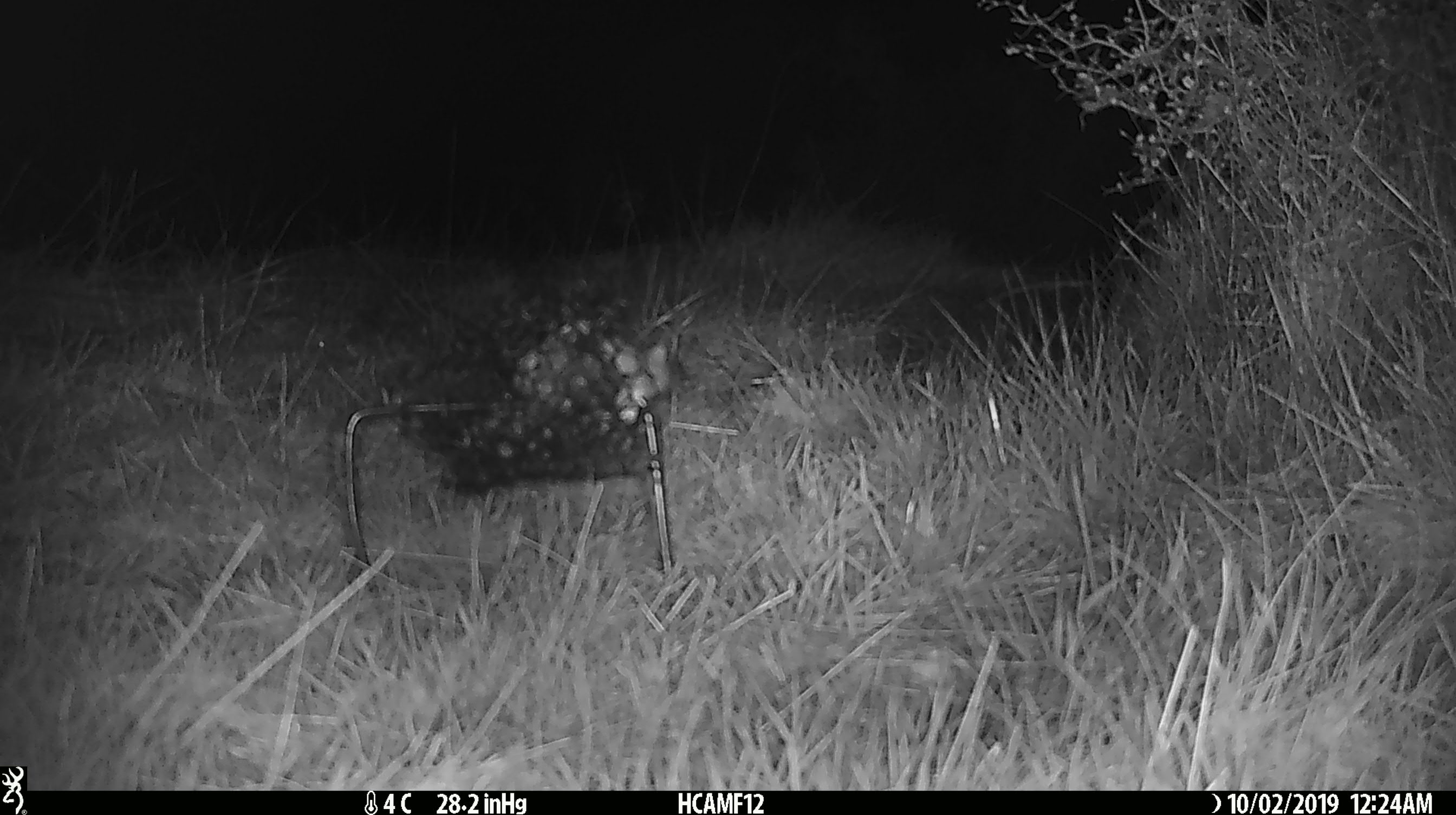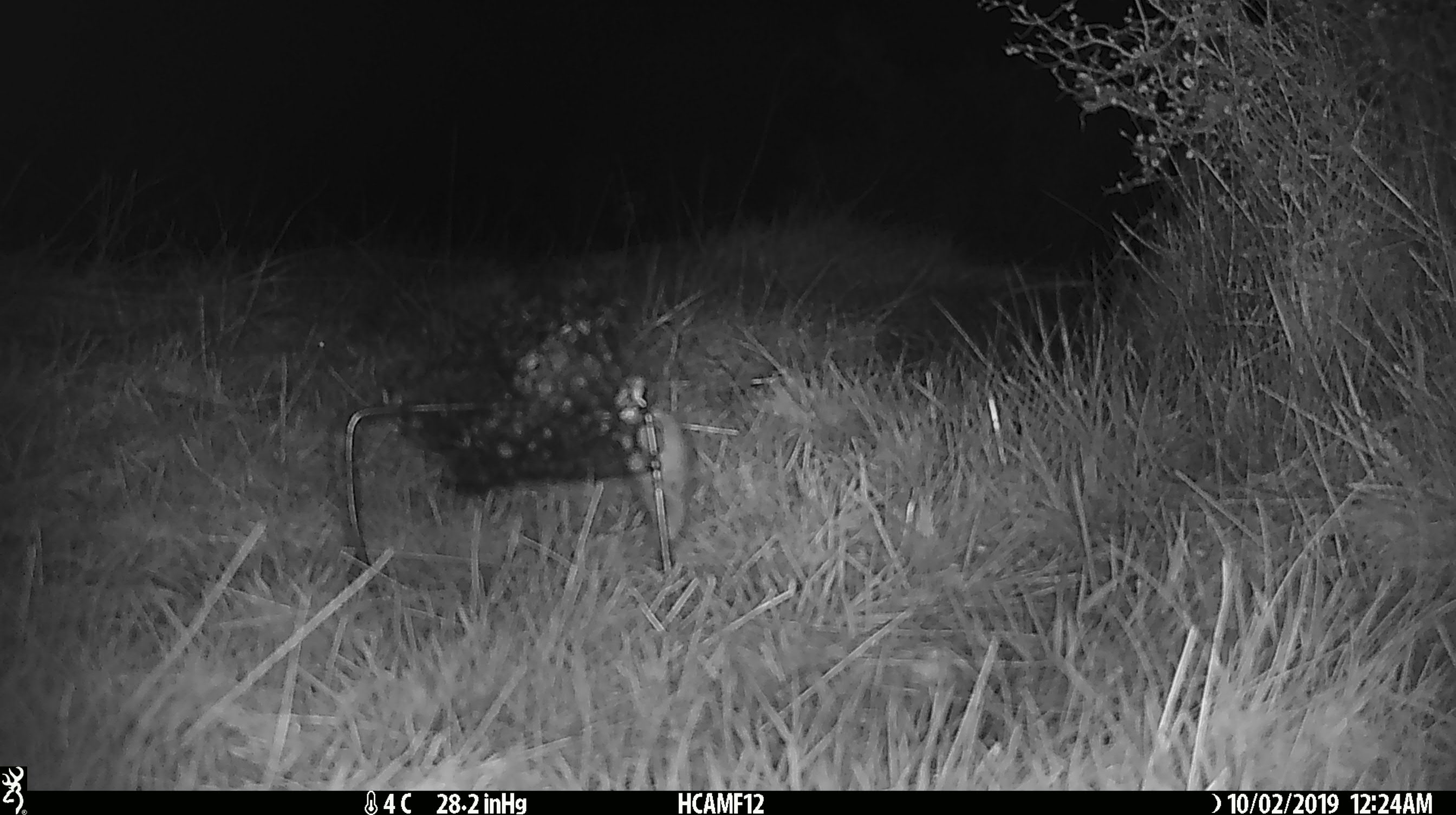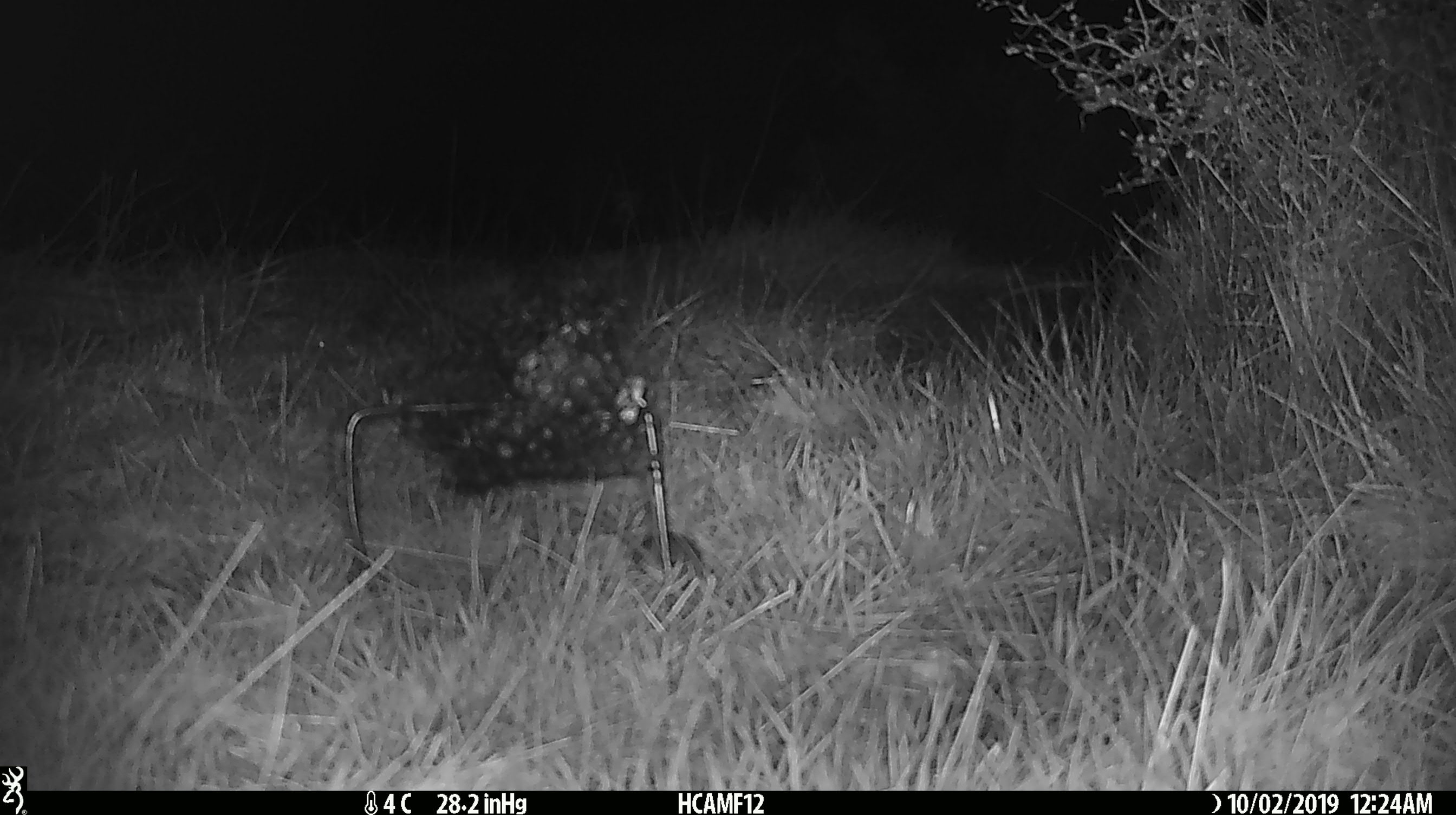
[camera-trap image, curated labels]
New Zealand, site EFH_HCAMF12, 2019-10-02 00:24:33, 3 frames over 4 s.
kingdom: Animalia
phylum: Chordata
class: Mammalia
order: Rodentia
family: Muridae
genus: Mus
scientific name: Mus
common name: mouse